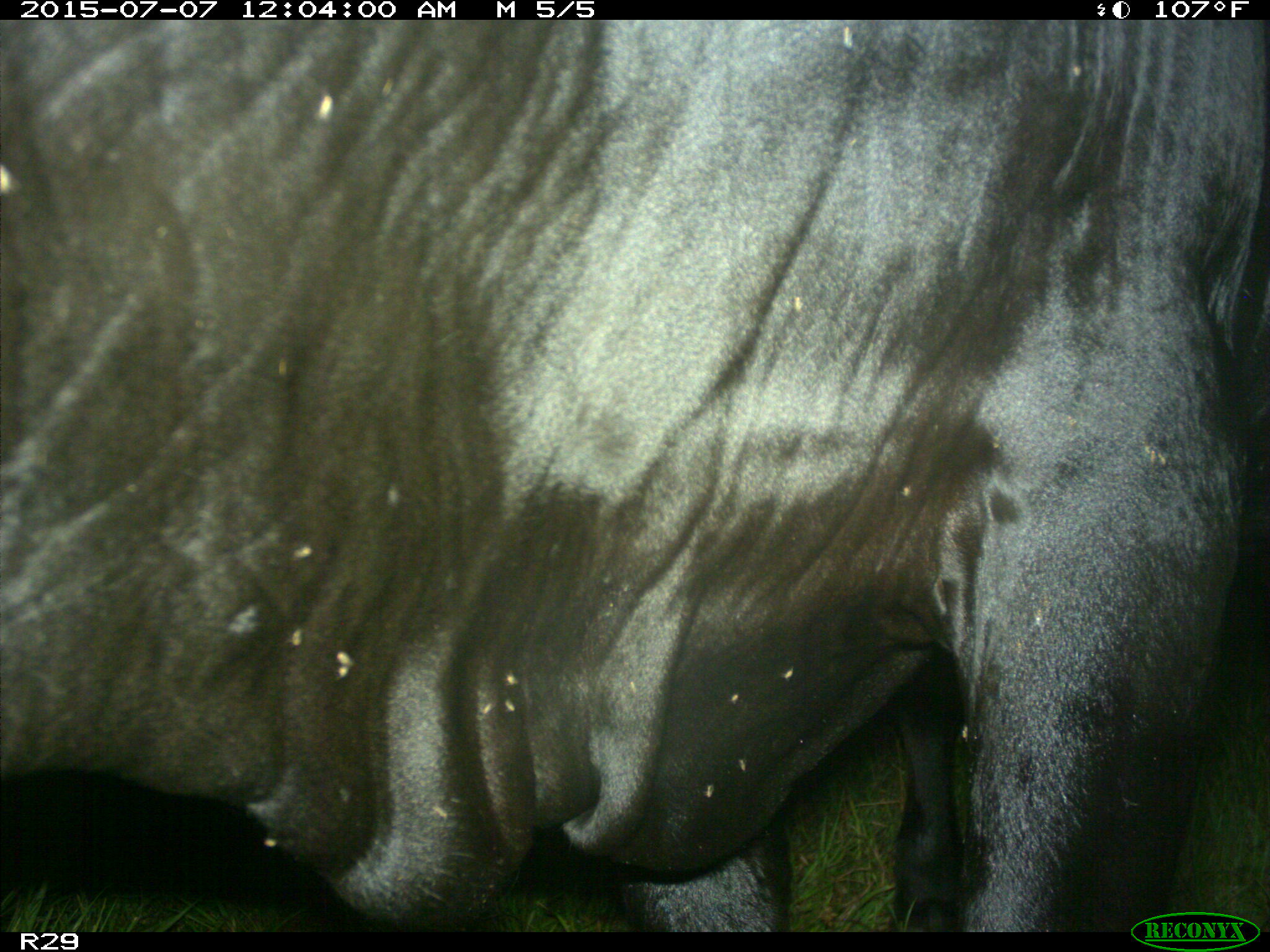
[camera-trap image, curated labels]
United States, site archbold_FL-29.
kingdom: Animalia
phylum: Chordata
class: Mammalia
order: Artiodactyla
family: Bovidae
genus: Bos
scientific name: Bos taurus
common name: domestic cow